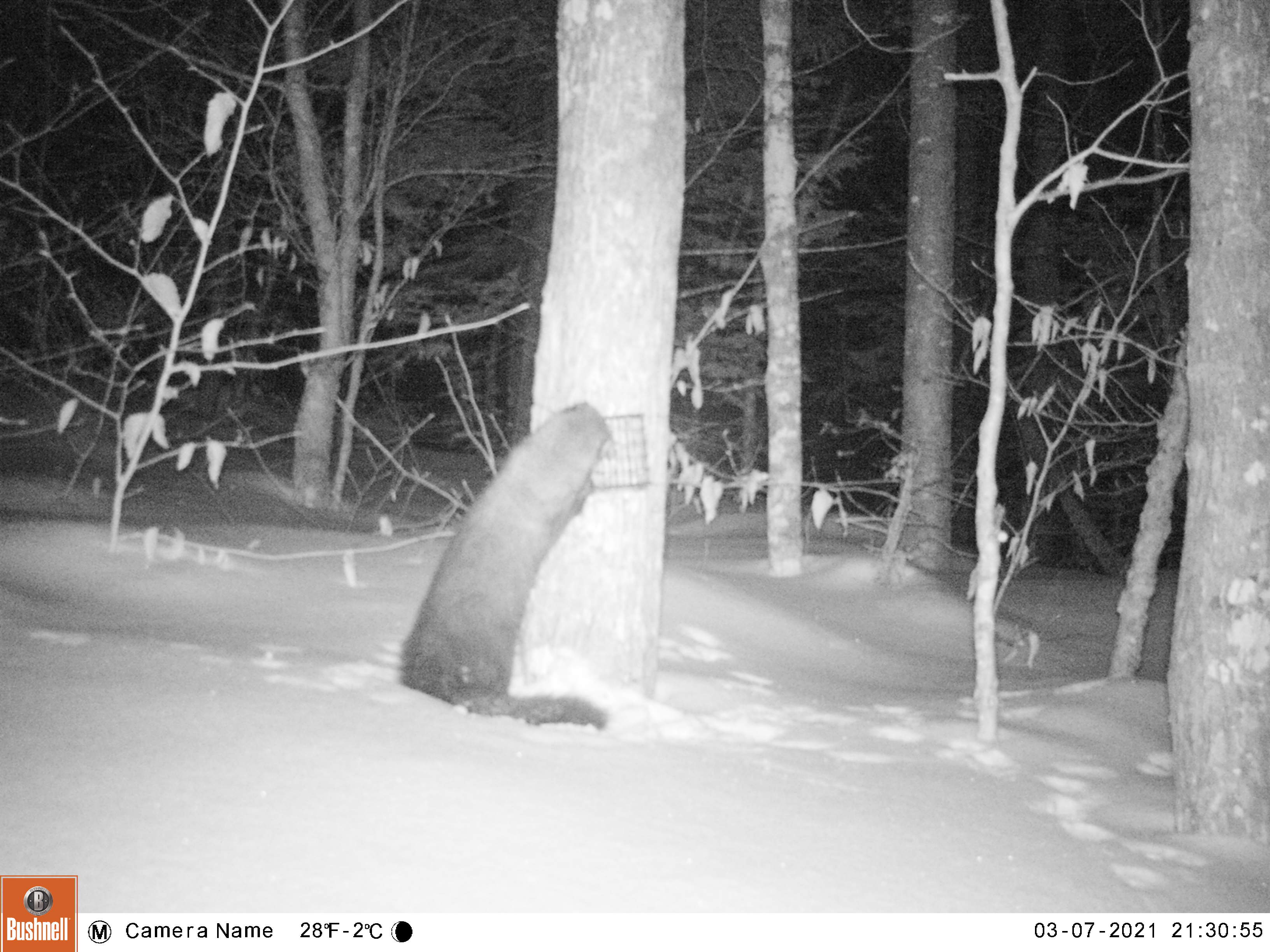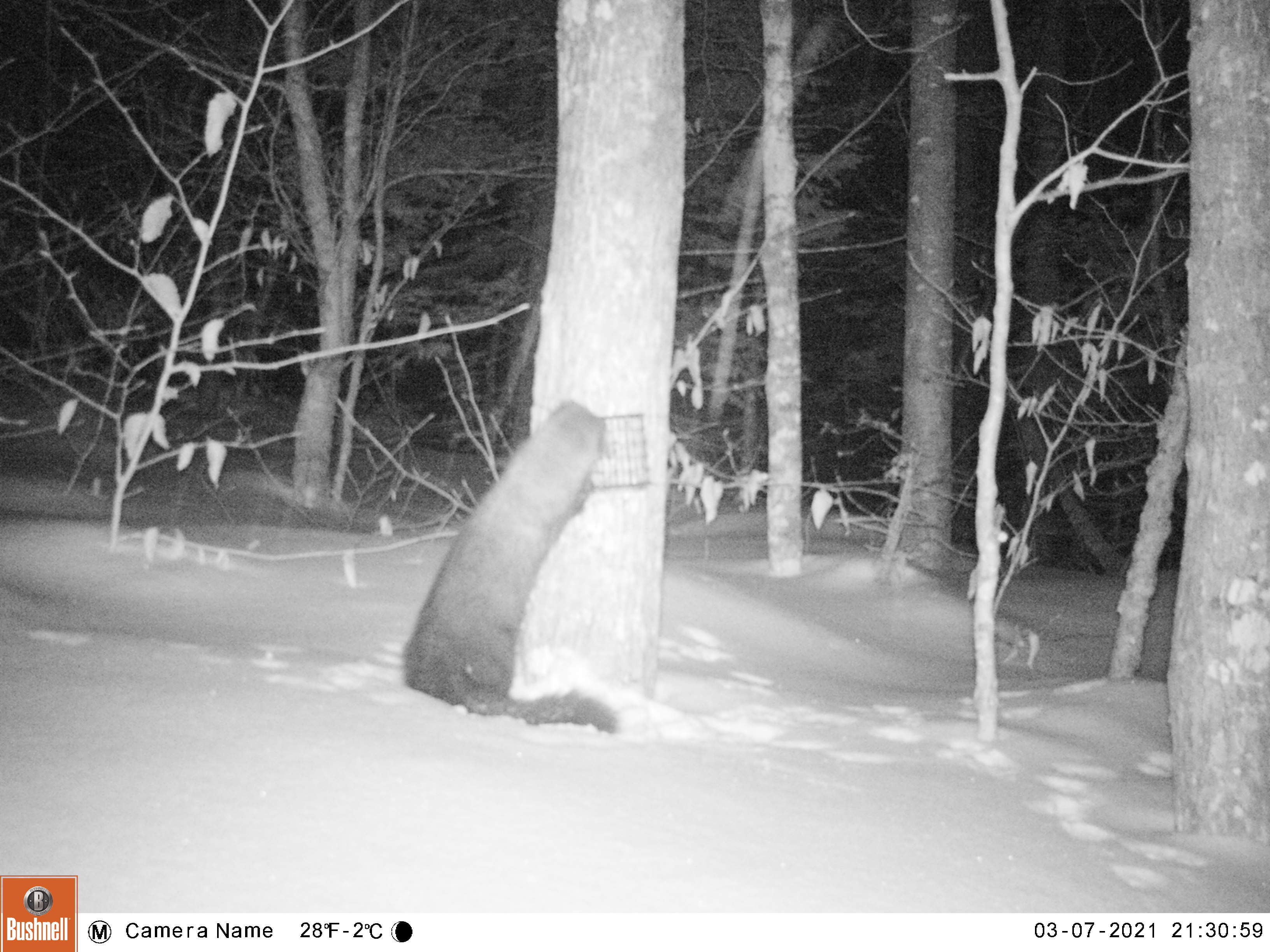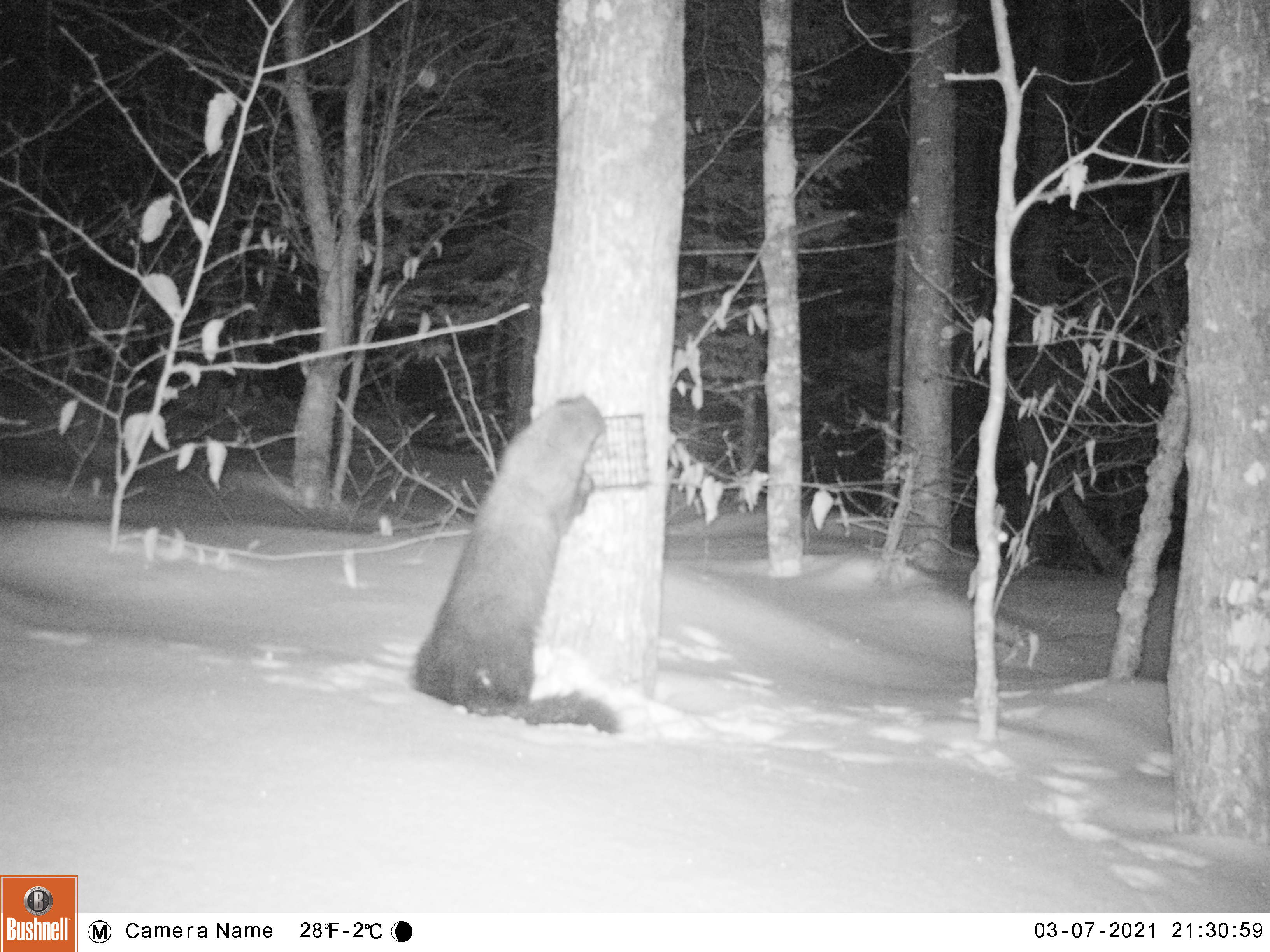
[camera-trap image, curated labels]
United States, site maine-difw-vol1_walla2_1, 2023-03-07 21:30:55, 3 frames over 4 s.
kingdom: Animalia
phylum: Chordata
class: Mammalia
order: Carnivora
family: Mustelidae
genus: Pekania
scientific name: Pekania pennanti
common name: fisher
Fisher (Pekania pennanti).